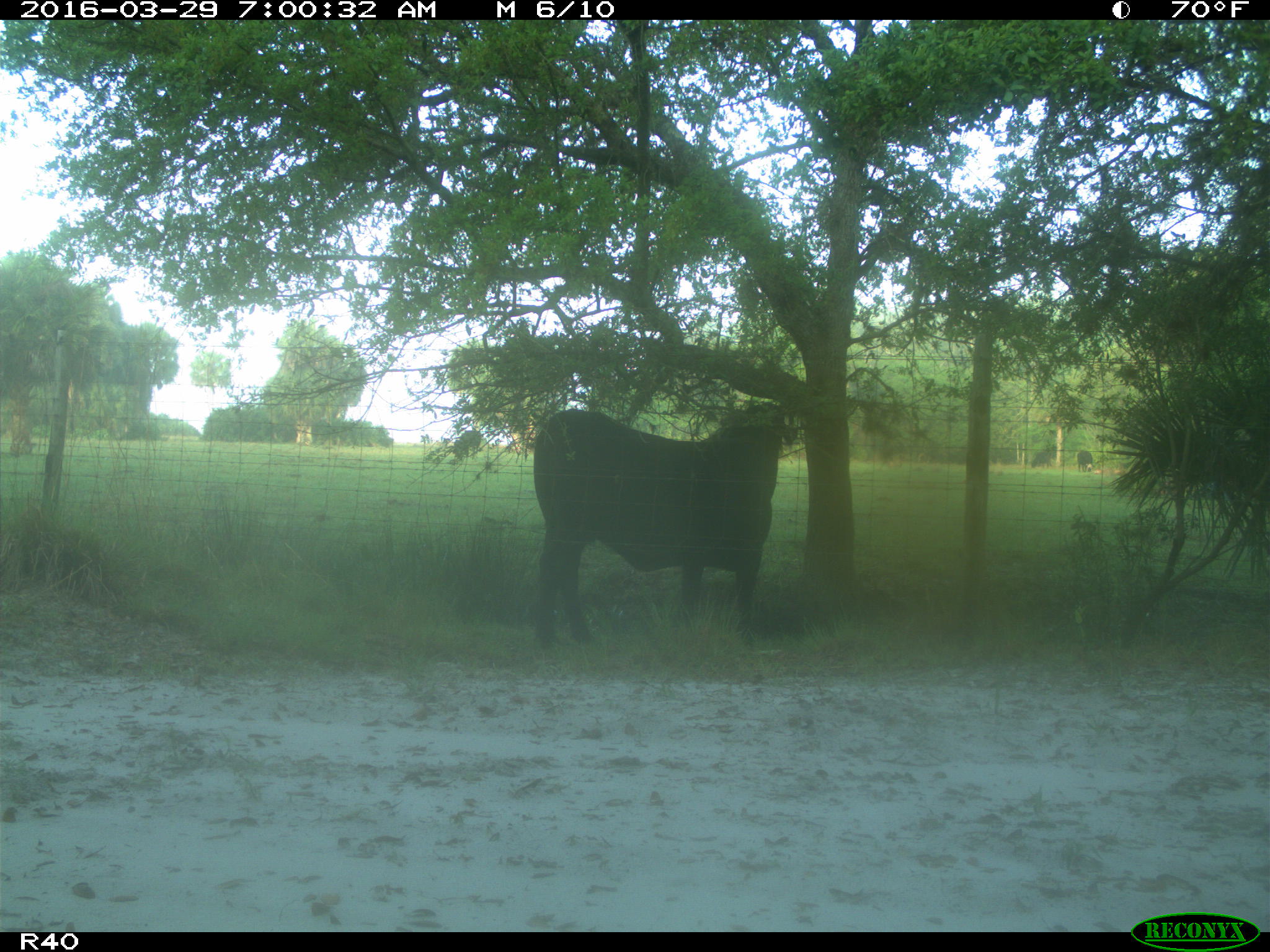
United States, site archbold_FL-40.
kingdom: Animalia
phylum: Chordata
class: Mammalia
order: Artiodactyla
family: Bovidae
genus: Bos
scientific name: Bos taurus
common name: domestic cow